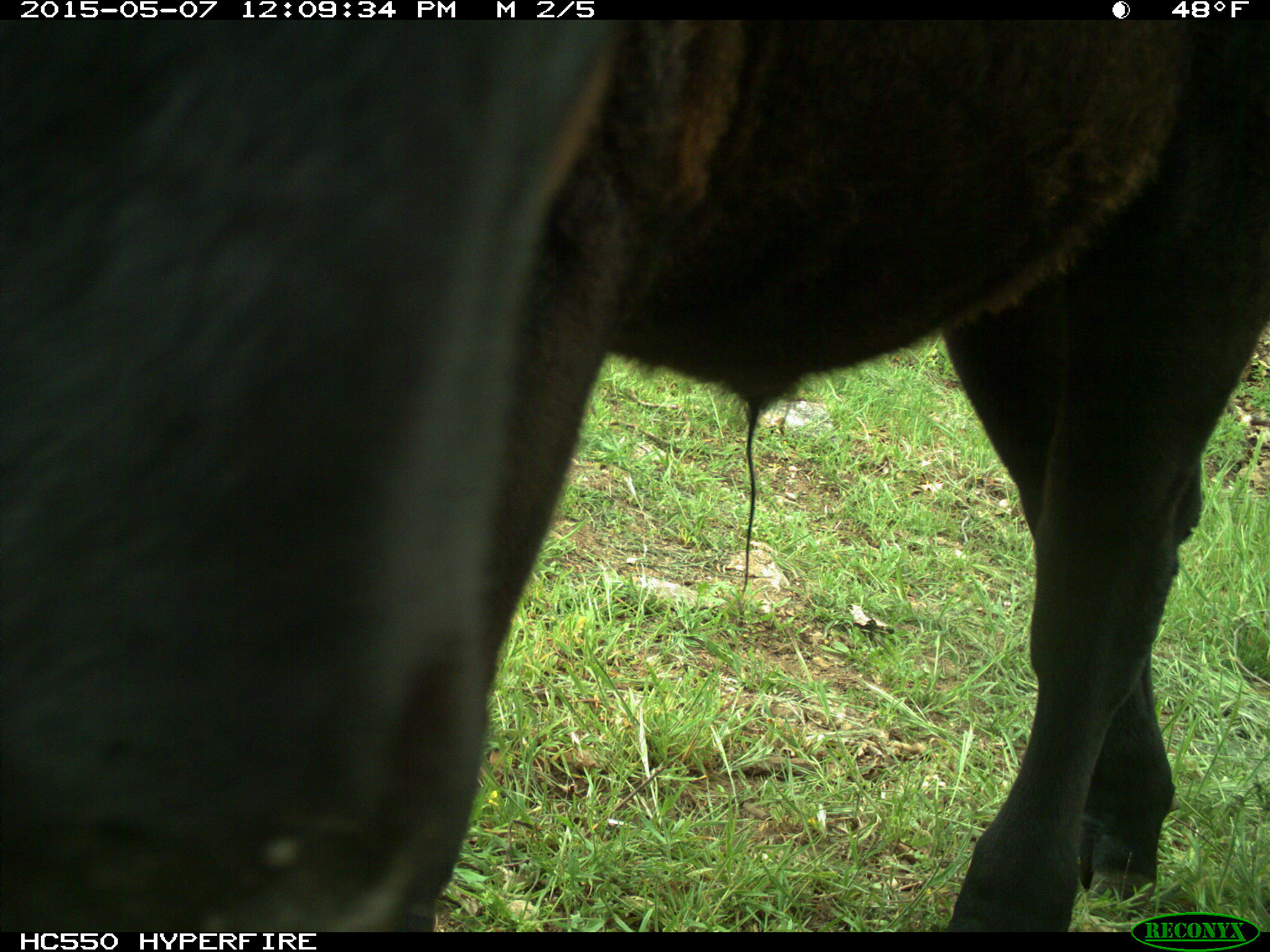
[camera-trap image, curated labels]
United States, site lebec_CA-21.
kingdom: Animalia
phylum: Chordata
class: Mammalia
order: Artiodactyla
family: Bovidae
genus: Bos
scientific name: Bos taurus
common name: domestic cow